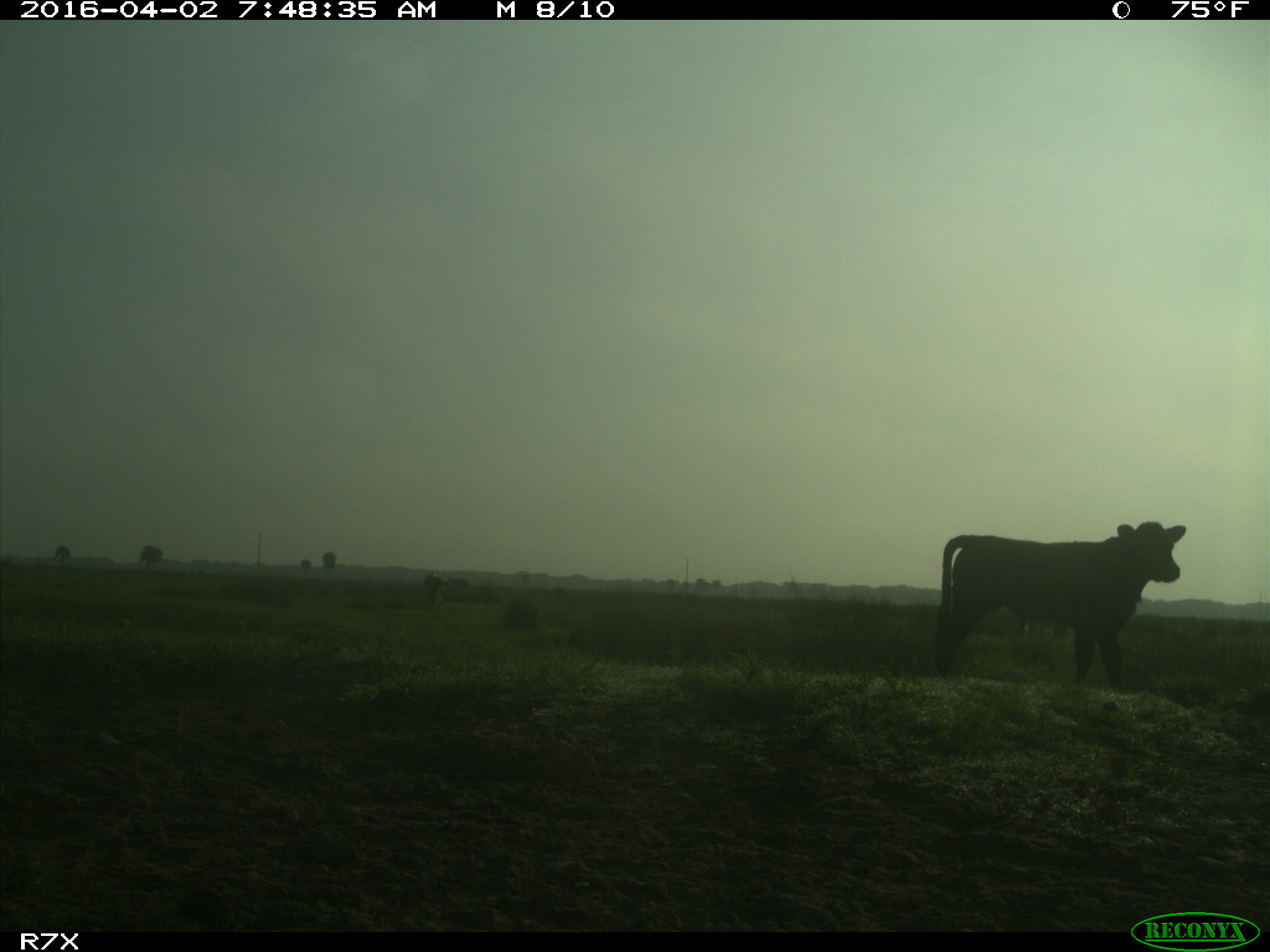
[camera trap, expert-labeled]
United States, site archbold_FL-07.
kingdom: Animalia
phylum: Chordata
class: Mammalia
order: Artiodactyla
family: Bovidae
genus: Bos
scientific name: Bos taurus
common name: domestic cow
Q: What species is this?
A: Bos taurus (domestic cow).